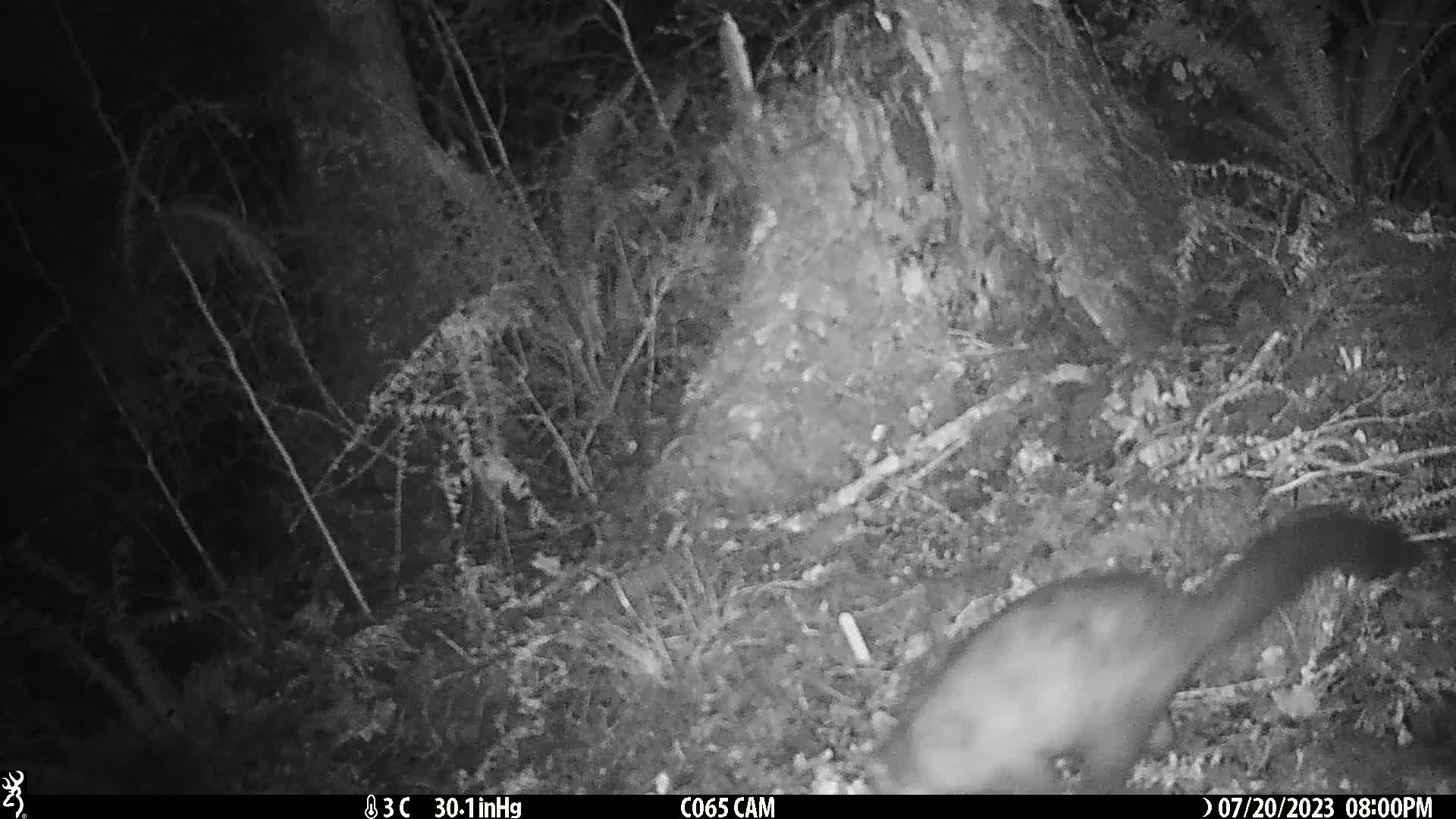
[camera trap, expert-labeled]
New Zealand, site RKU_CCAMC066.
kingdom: Animalia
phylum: Chordata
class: Mammalia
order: Diprotodontia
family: Phalangeridae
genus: Trichosurus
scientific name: Trichosurus vulpecula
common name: common brushtail possum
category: possum